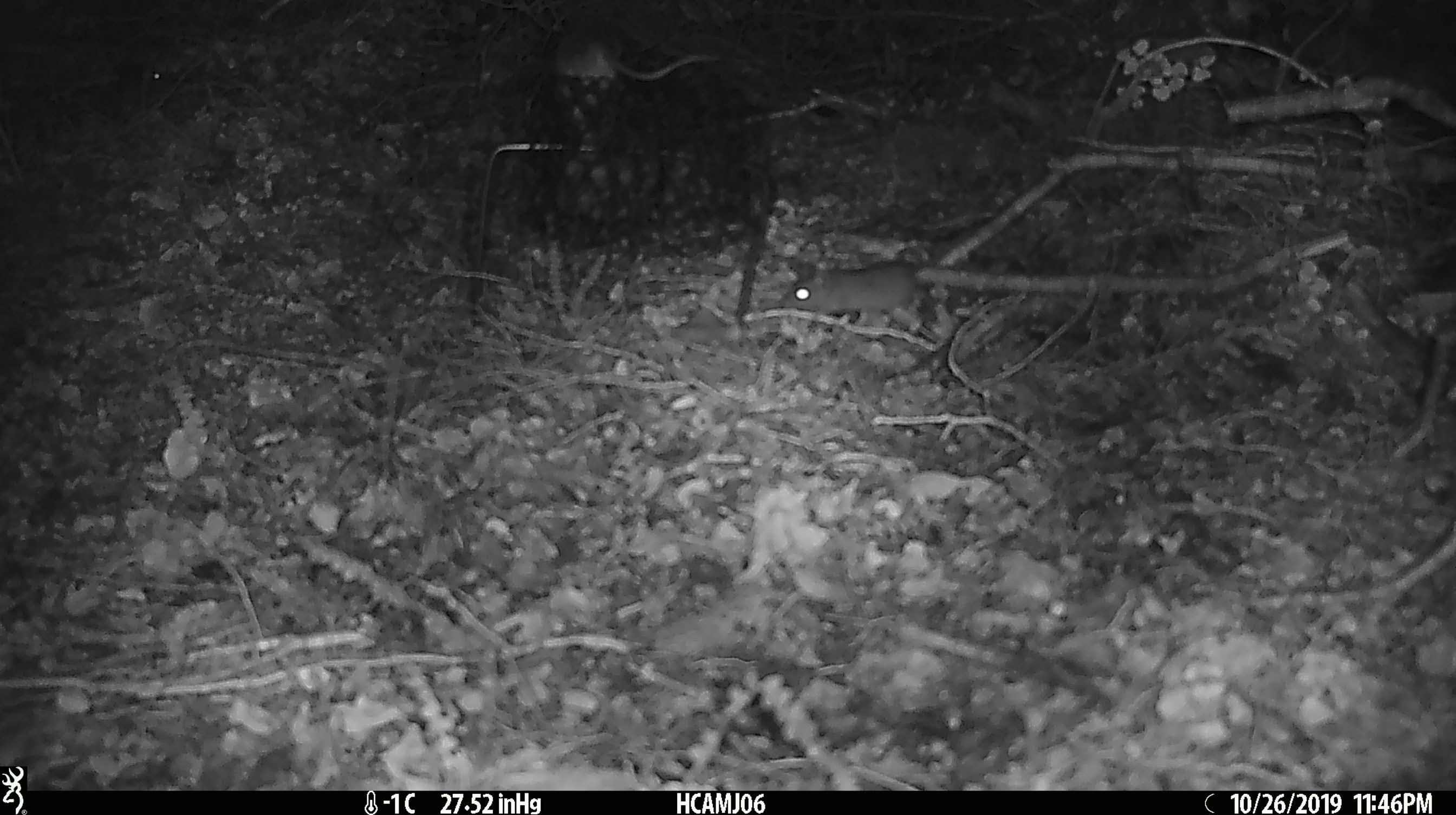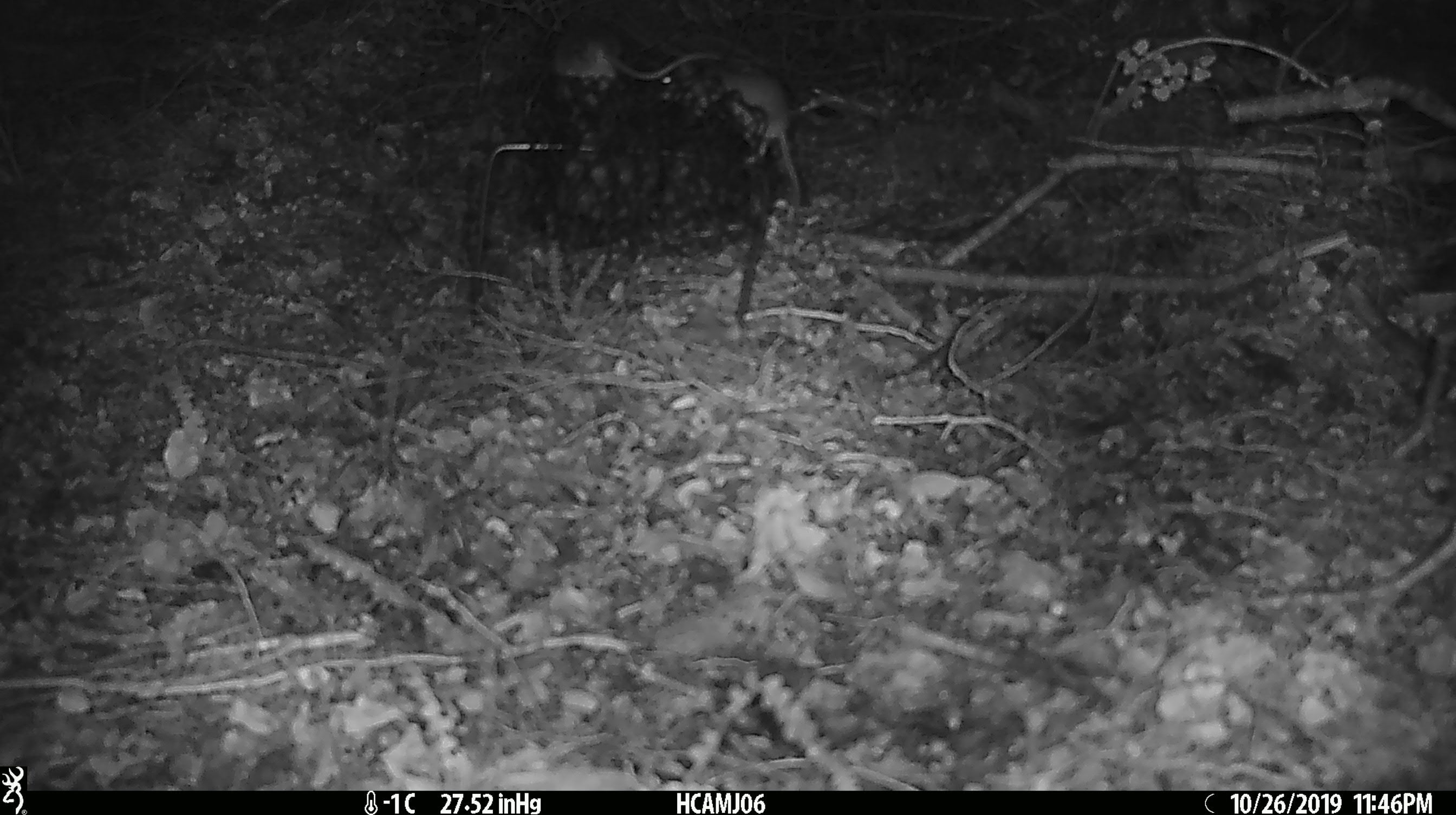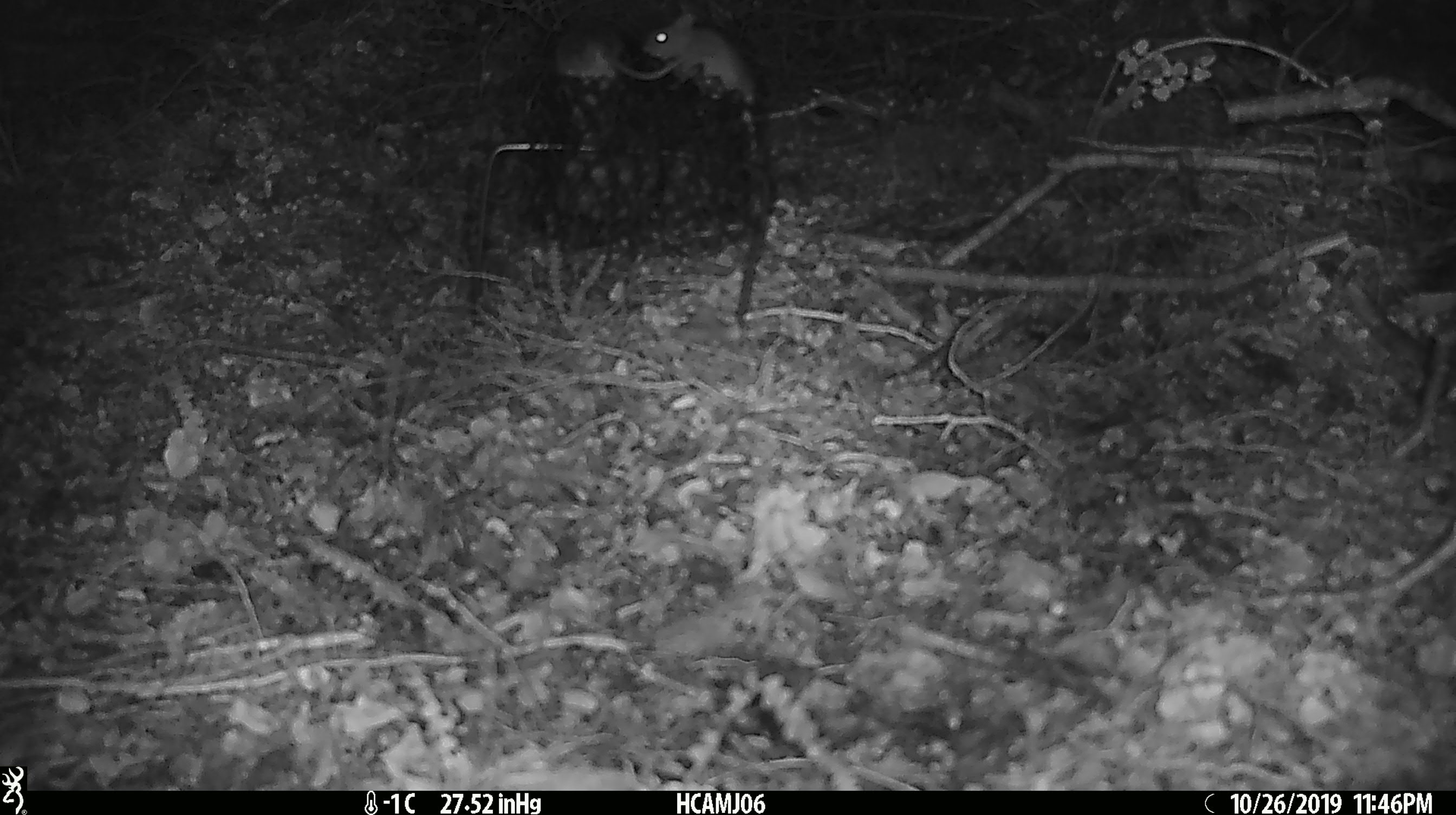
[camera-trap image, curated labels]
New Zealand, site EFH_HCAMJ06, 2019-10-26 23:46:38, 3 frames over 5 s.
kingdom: Animalia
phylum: Chordata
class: Mammalia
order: Rodentia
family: Muridae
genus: Mus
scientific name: Mus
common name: mouse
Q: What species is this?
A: Mouse (Mus).